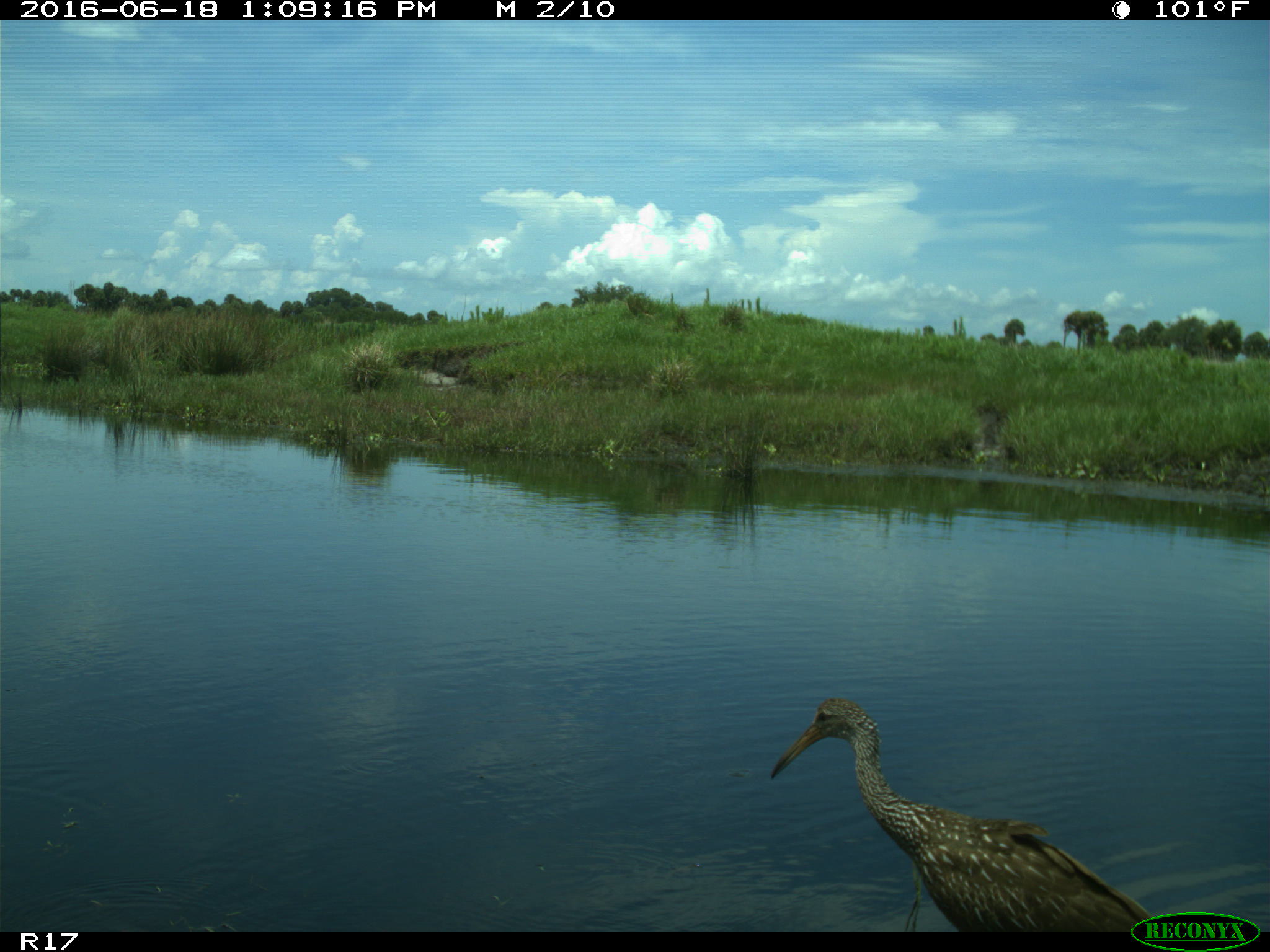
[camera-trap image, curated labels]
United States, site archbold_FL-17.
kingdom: Animalia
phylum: Chordata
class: Aves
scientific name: Aves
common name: birds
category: unidentified bird